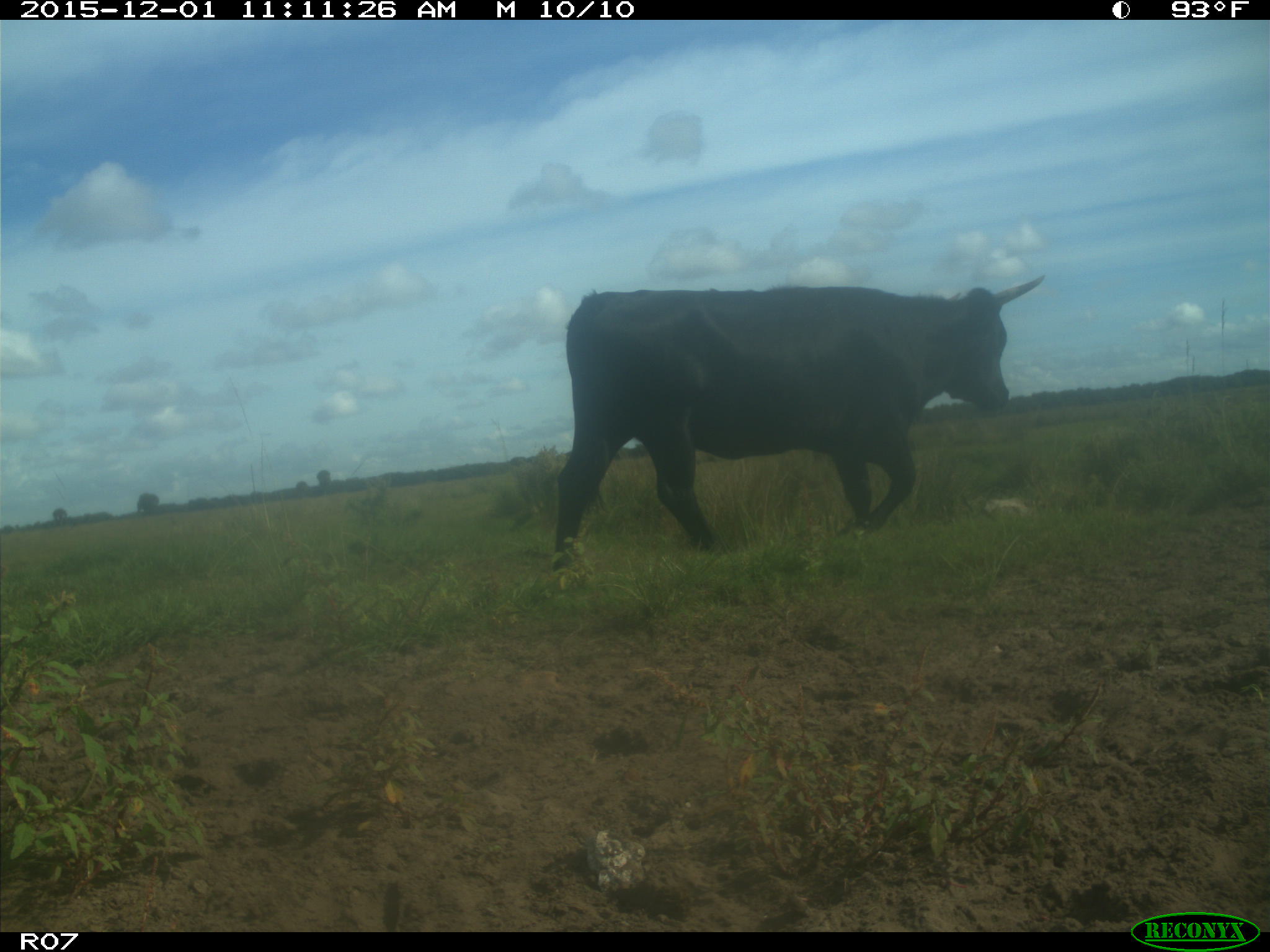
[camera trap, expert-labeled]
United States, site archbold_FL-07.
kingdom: Animalia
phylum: Chordata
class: Mammalia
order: Artiodactyla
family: Bovidae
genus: Bos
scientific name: Bos taurus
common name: domestic cow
Bos taurus (domestic cow).